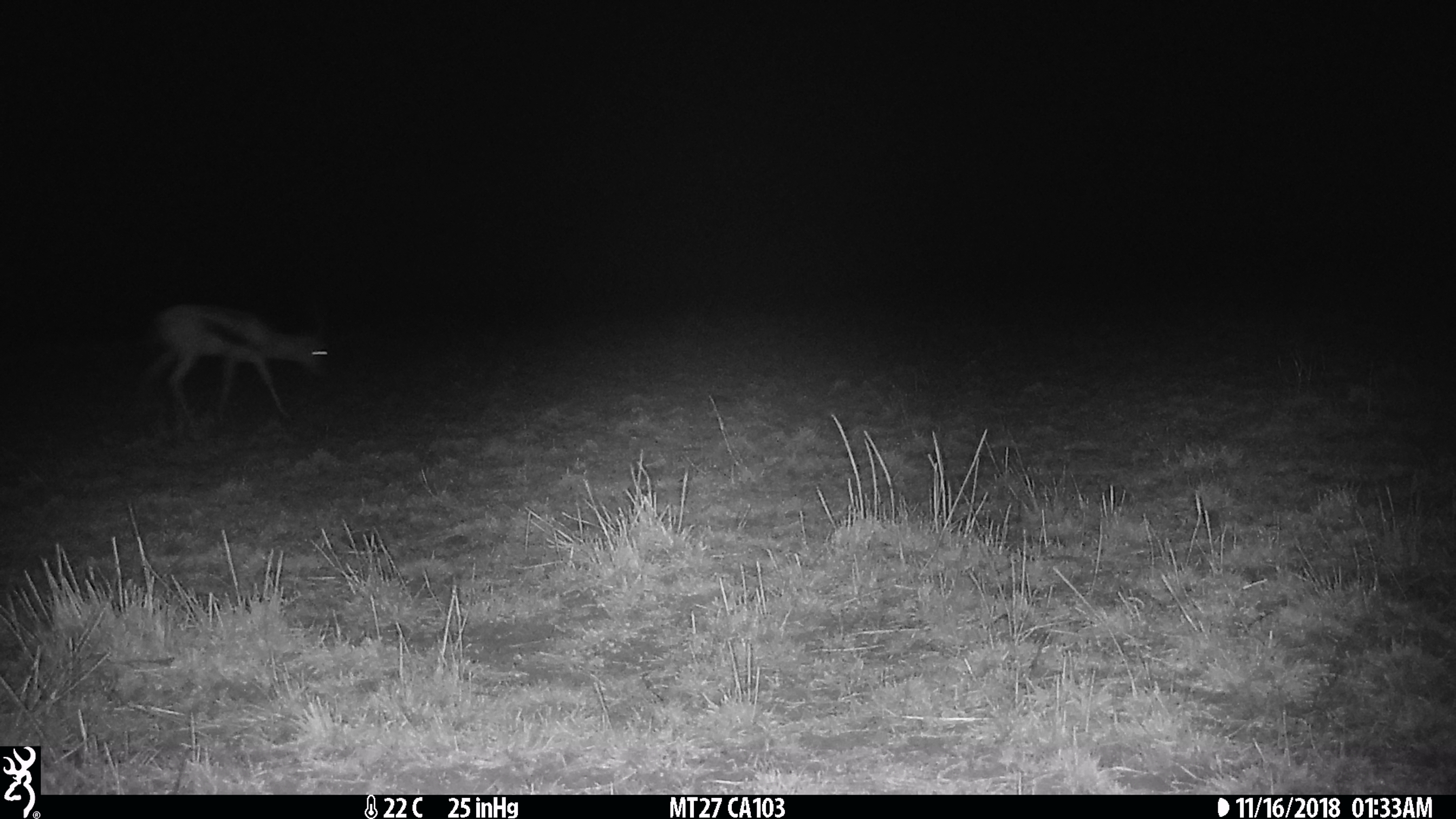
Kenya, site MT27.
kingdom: Animalia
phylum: Chordata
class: Mammalia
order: Artiodactyla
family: Bovidae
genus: Eudorcas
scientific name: Eudorcas thomsonii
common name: thomon's gazelle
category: gazelle thomsons